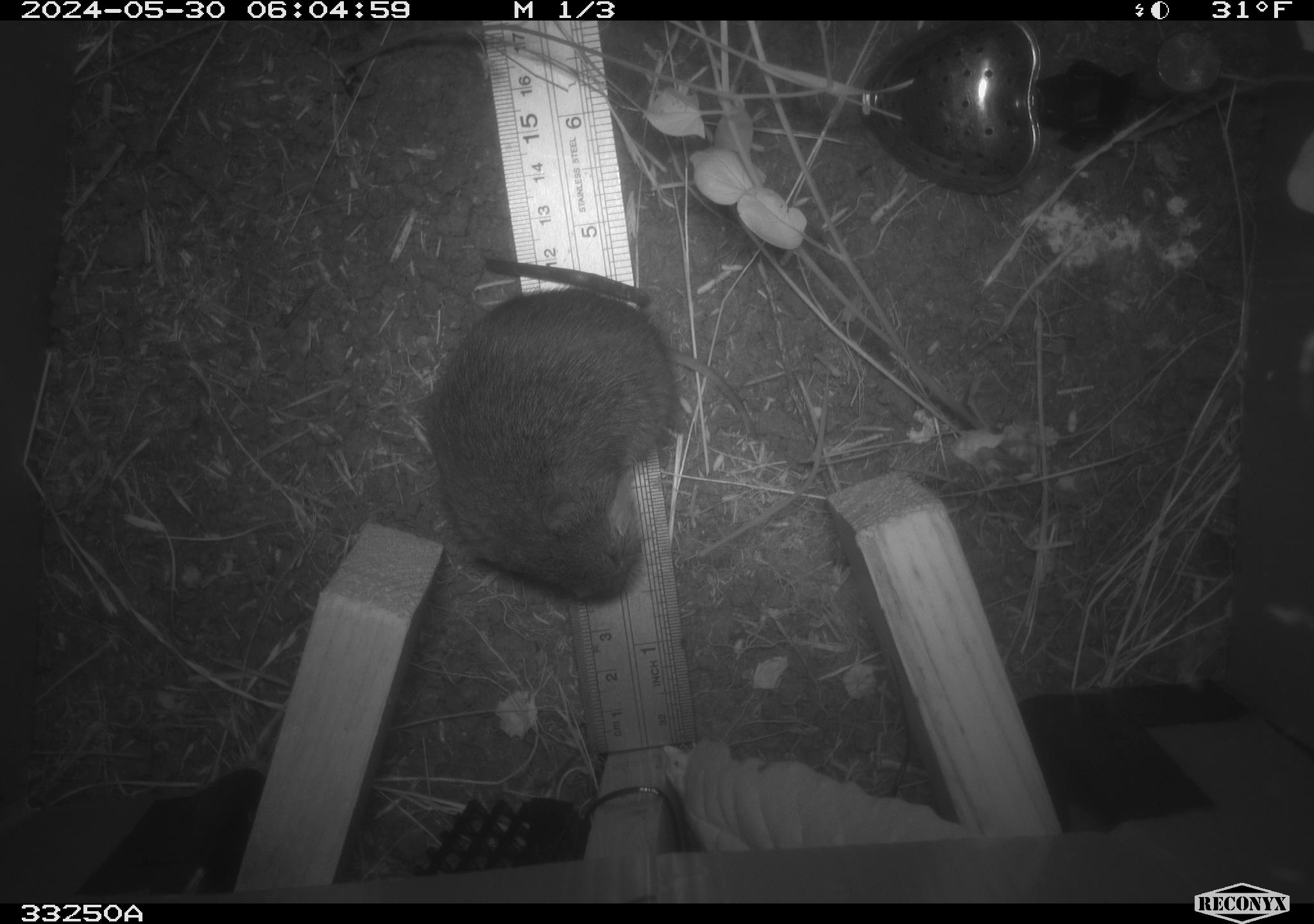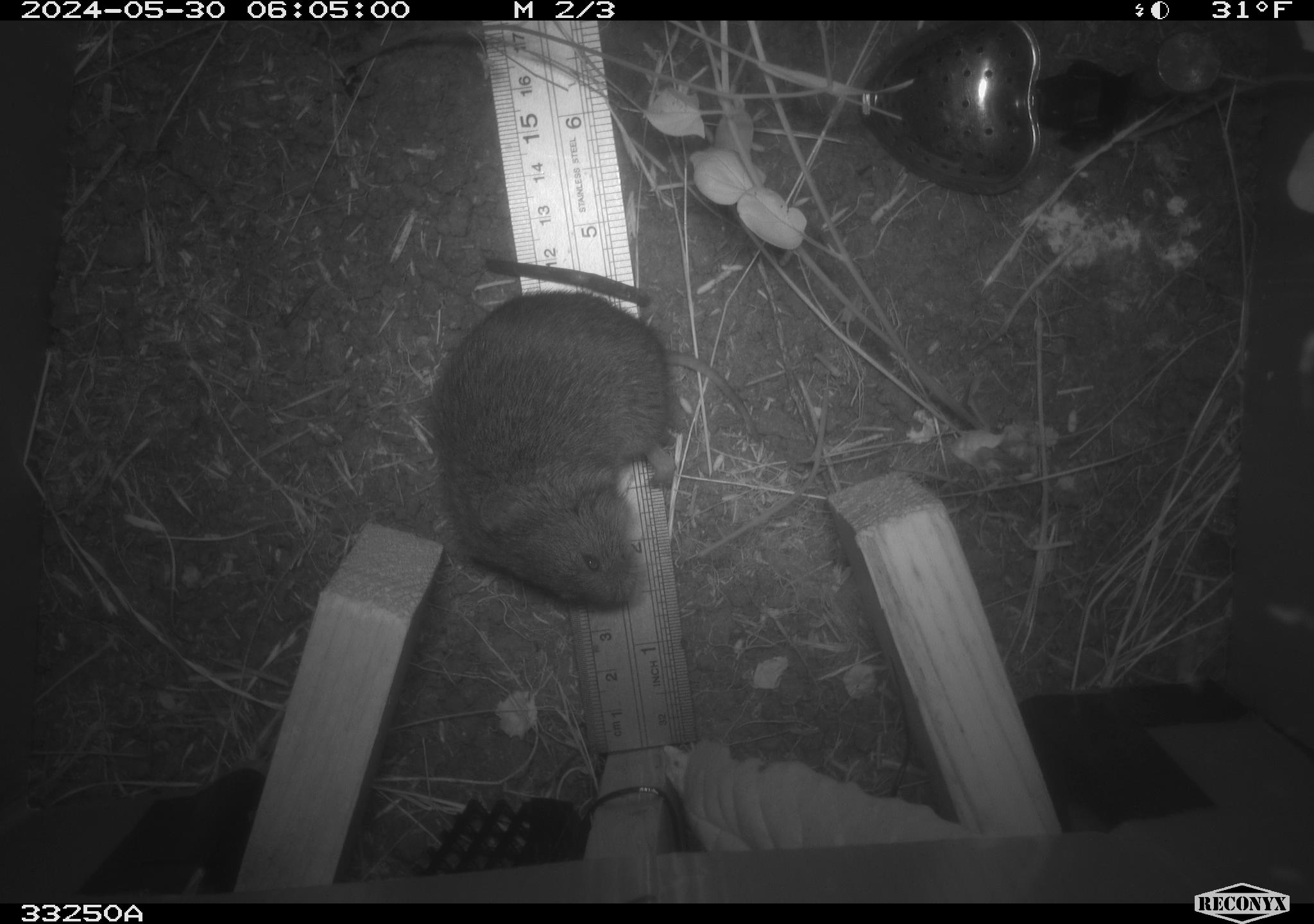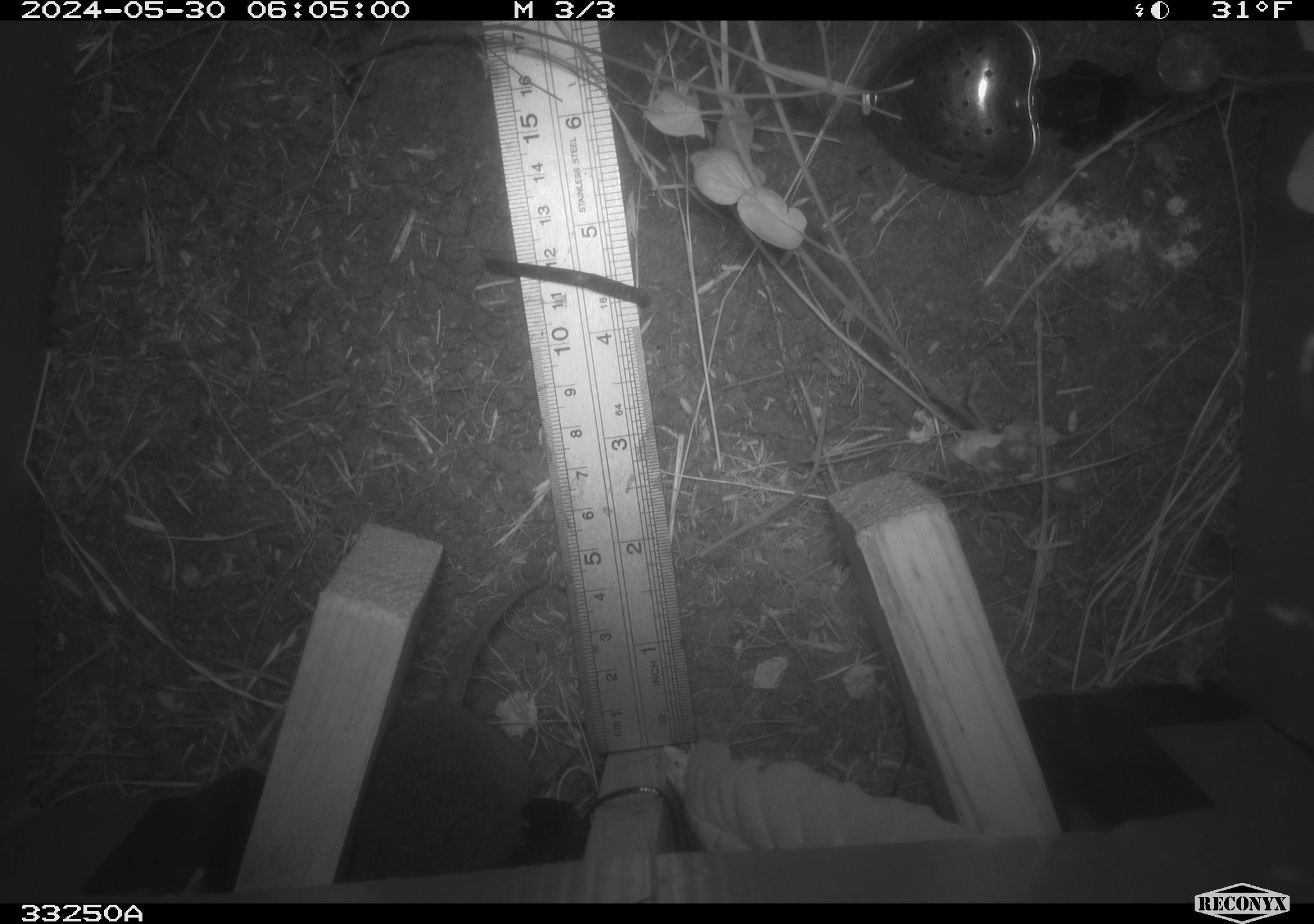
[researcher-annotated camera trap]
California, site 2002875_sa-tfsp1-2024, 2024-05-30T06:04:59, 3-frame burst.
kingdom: Animalia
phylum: Chordata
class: Mammalia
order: Rodentia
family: Cricetidae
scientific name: Arvicolinae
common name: voles, lemmings, and muskrats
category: arvicolinae subfamily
Arvicolinae subfamily (voles, lemmings, and muskrats) (Arvicolinae).